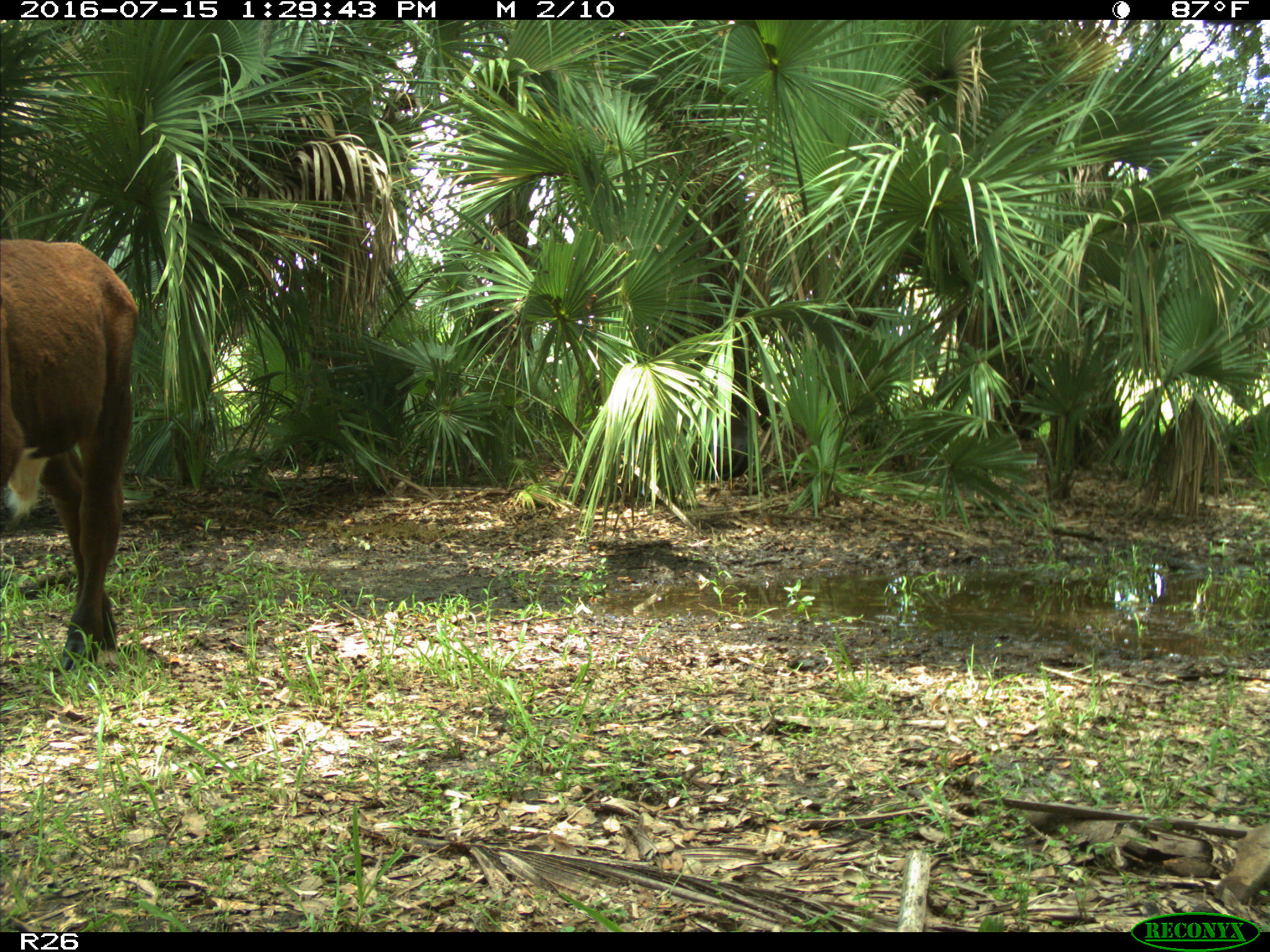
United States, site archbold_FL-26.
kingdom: Animalia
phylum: Chordata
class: Mammalia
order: Artiodactyla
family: Bovidae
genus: Bos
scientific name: Bos taurus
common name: domestic cow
Bos taurus (domestic cow).